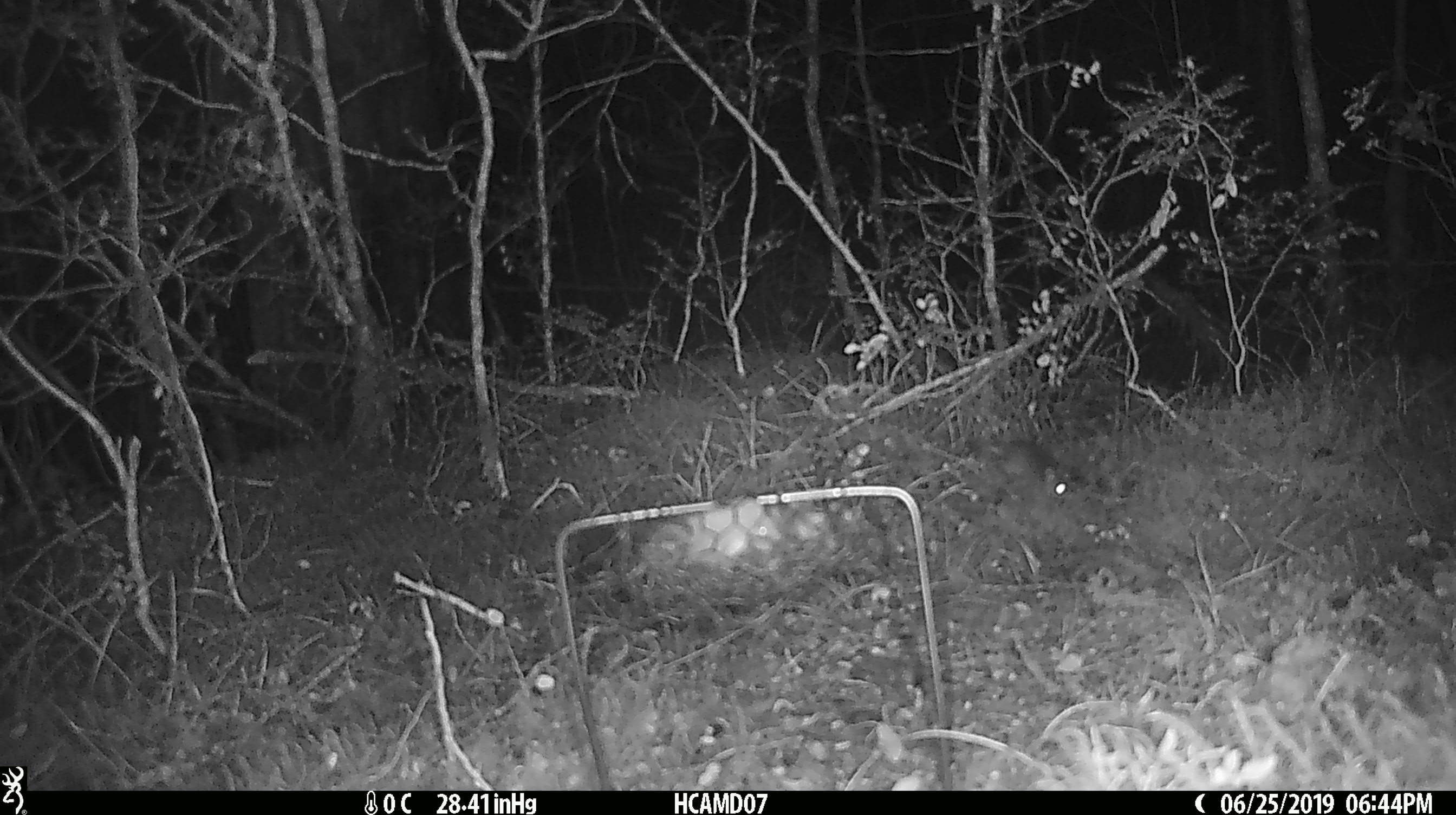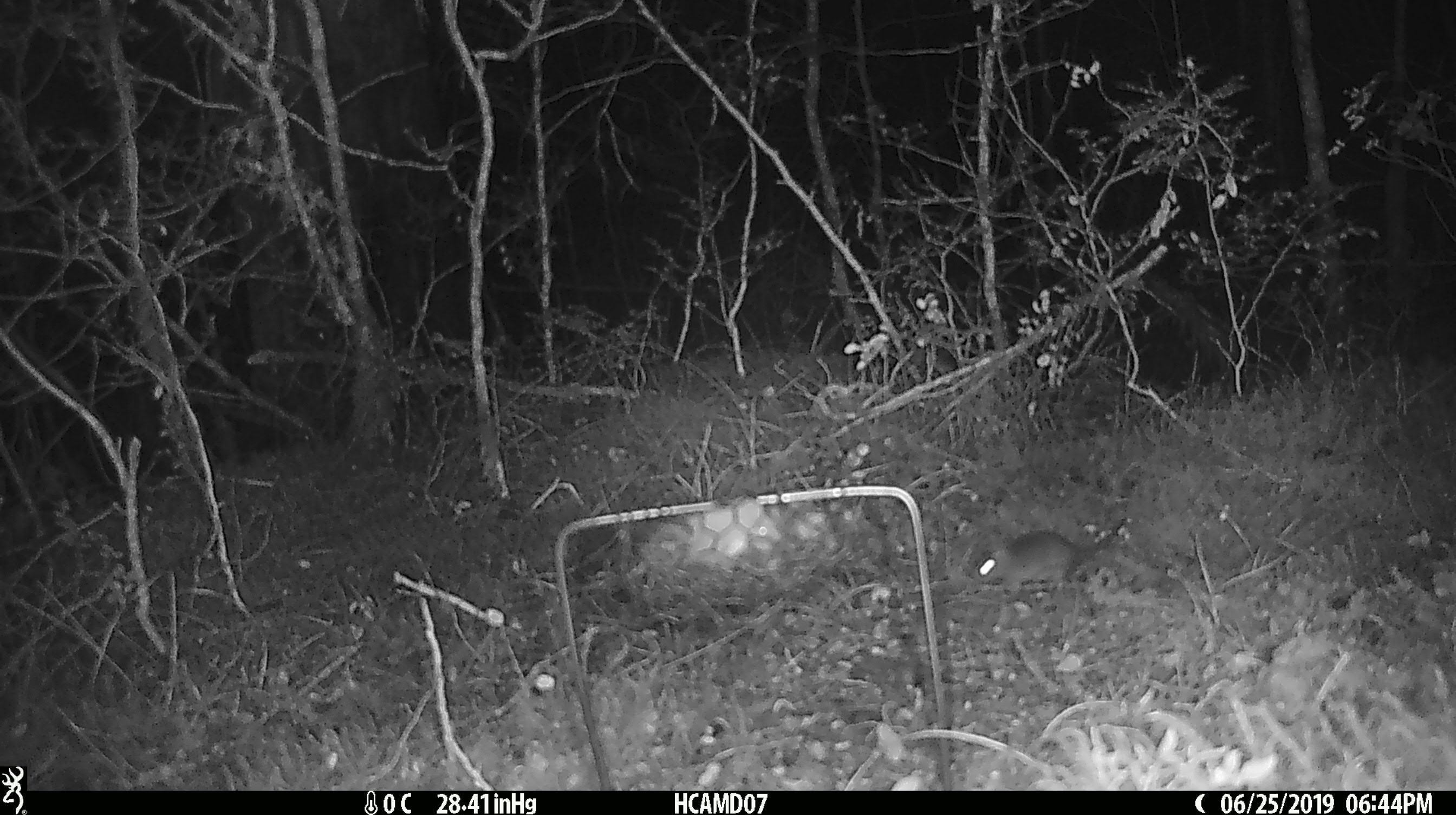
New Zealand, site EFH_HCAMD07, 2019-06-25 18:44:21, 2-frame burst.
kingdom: Animalia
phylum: Chordata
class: Mammalia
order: Rodentia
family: Muridae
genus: Mus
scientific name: Mus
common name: mouse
Mouse (Mus).